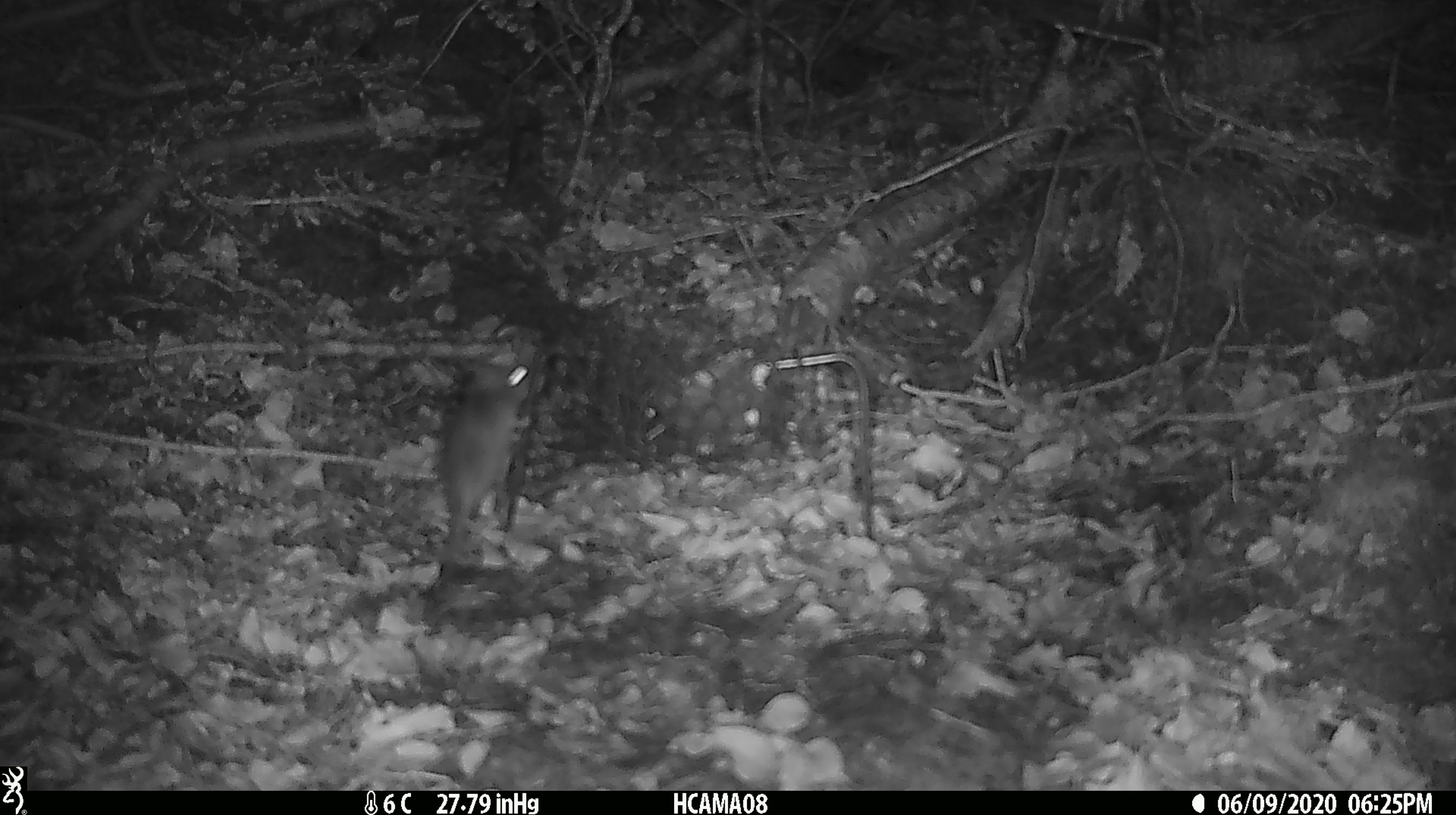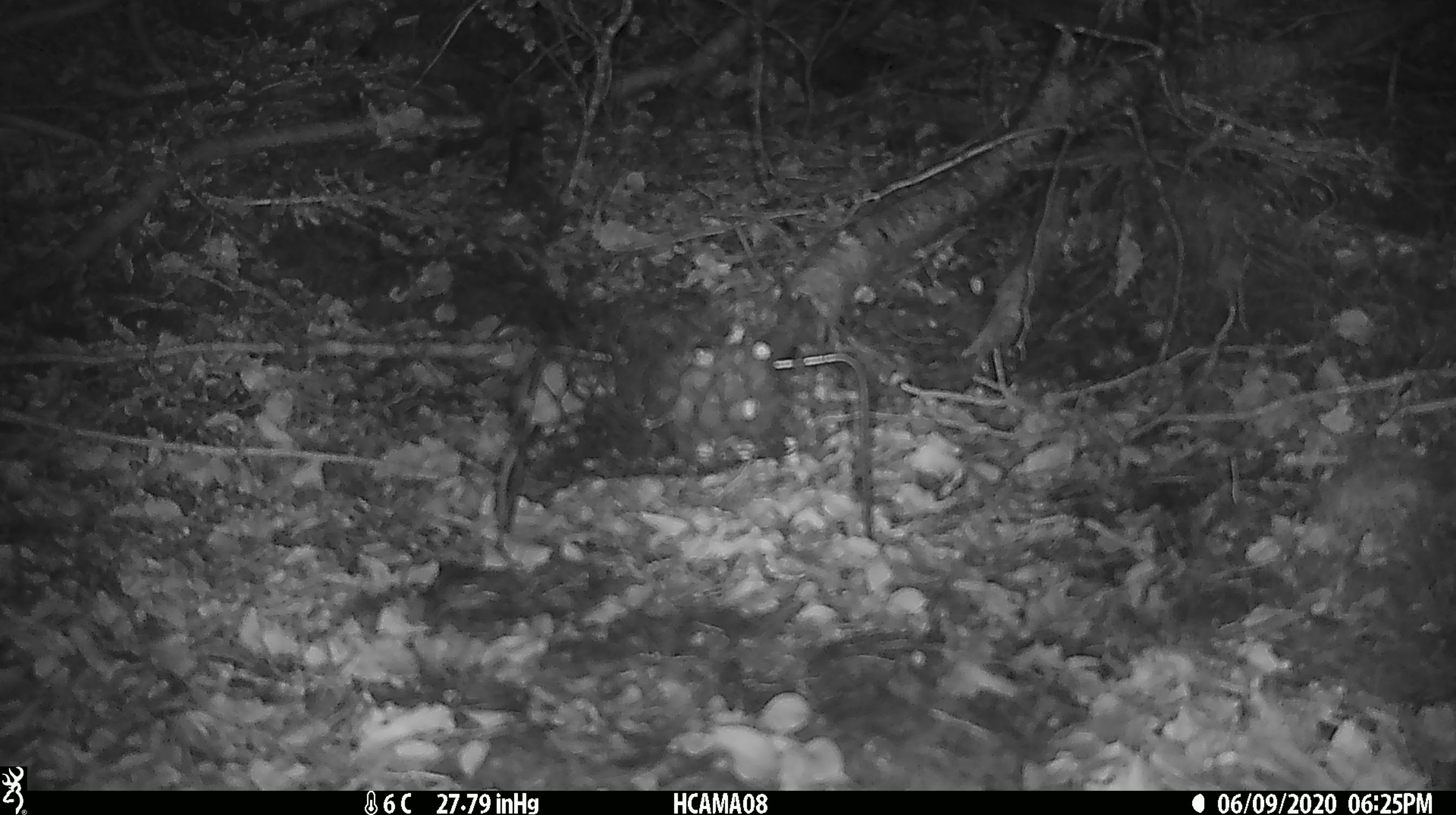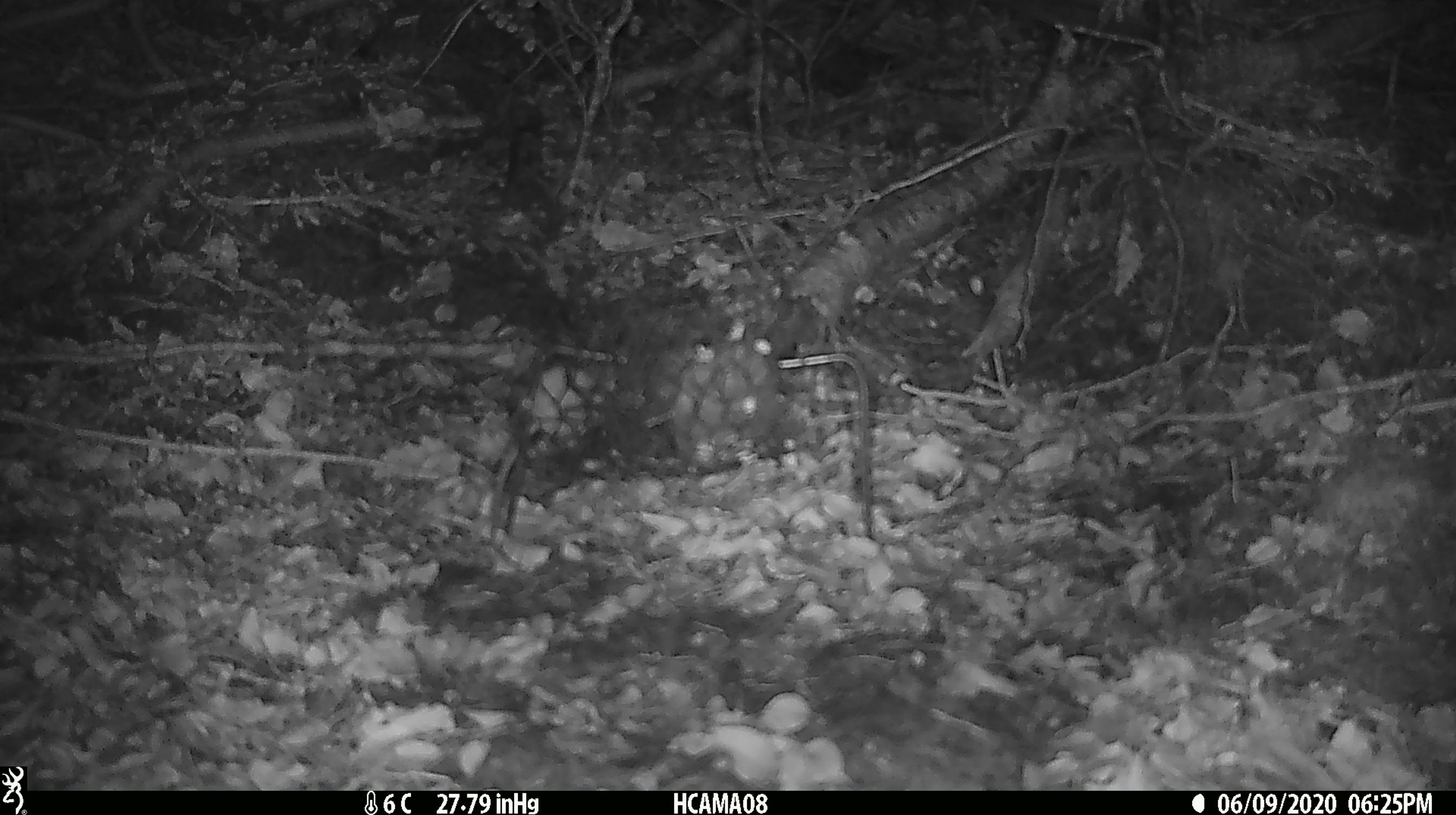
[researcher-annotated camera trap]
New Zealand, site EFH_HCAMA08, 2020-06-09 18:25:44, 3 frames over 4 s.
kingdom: Animalia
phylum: Chordata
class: Mammalia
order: Rodentia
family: Muridae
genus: Mus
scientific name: Mus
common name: mouse